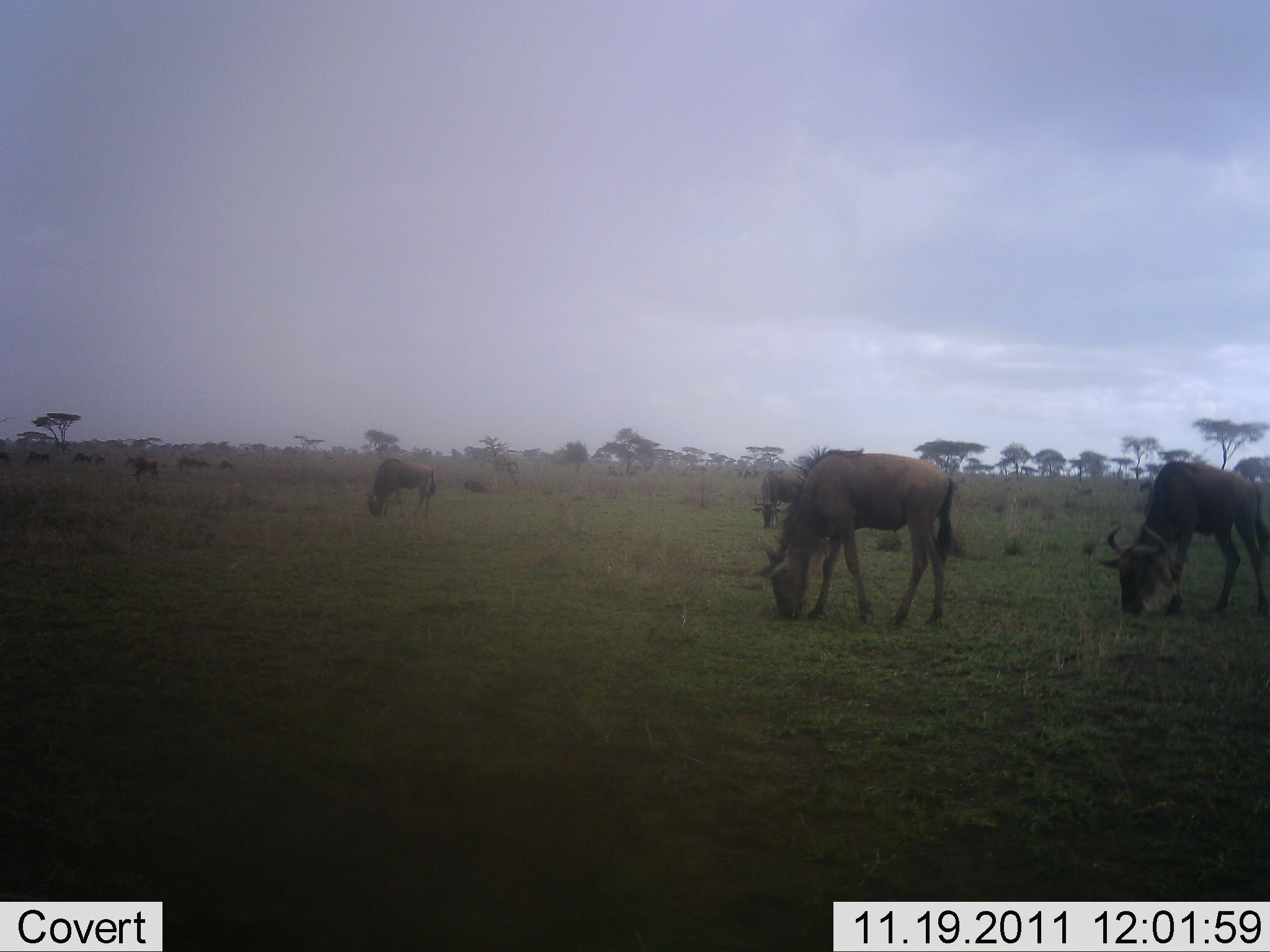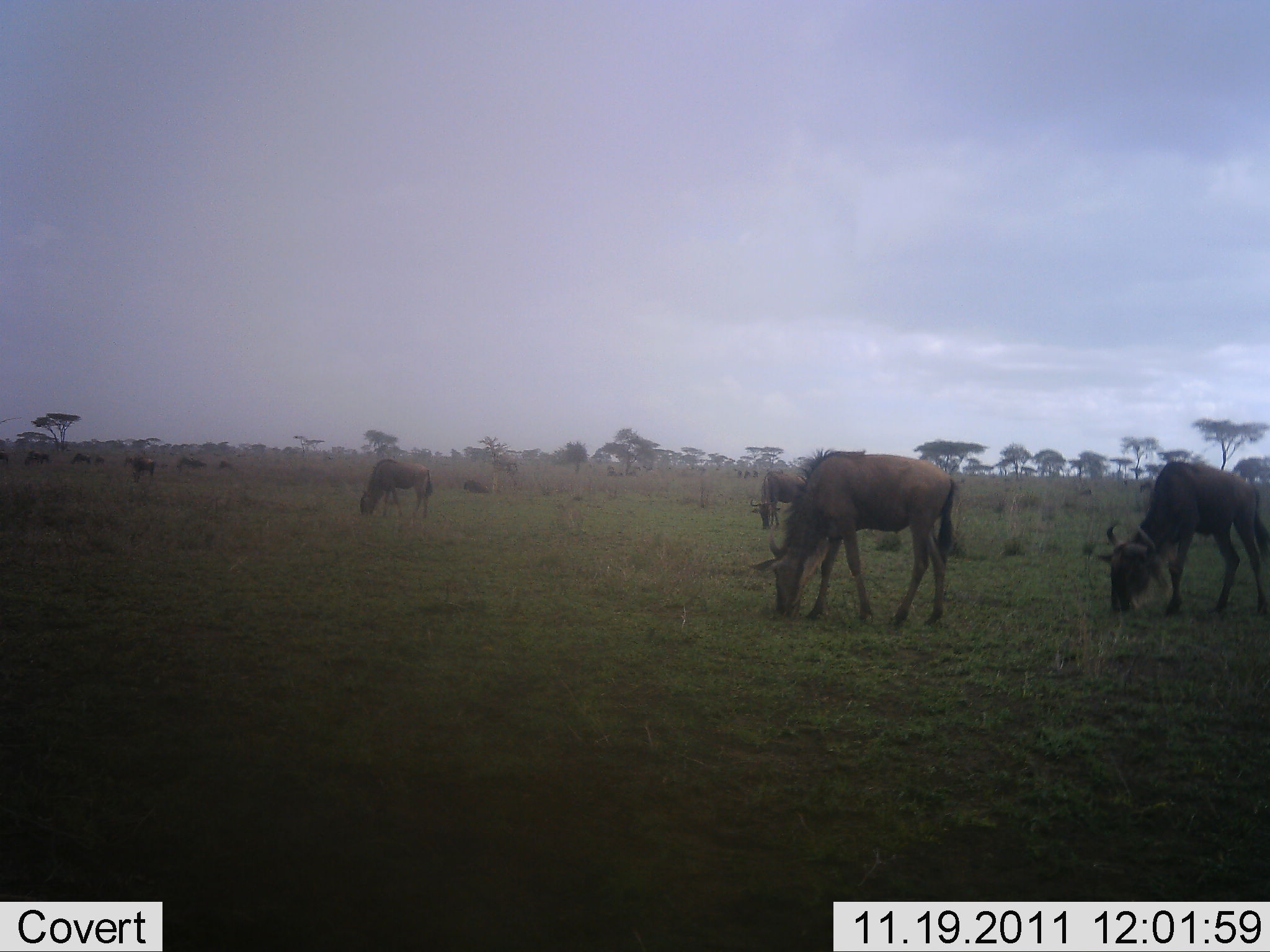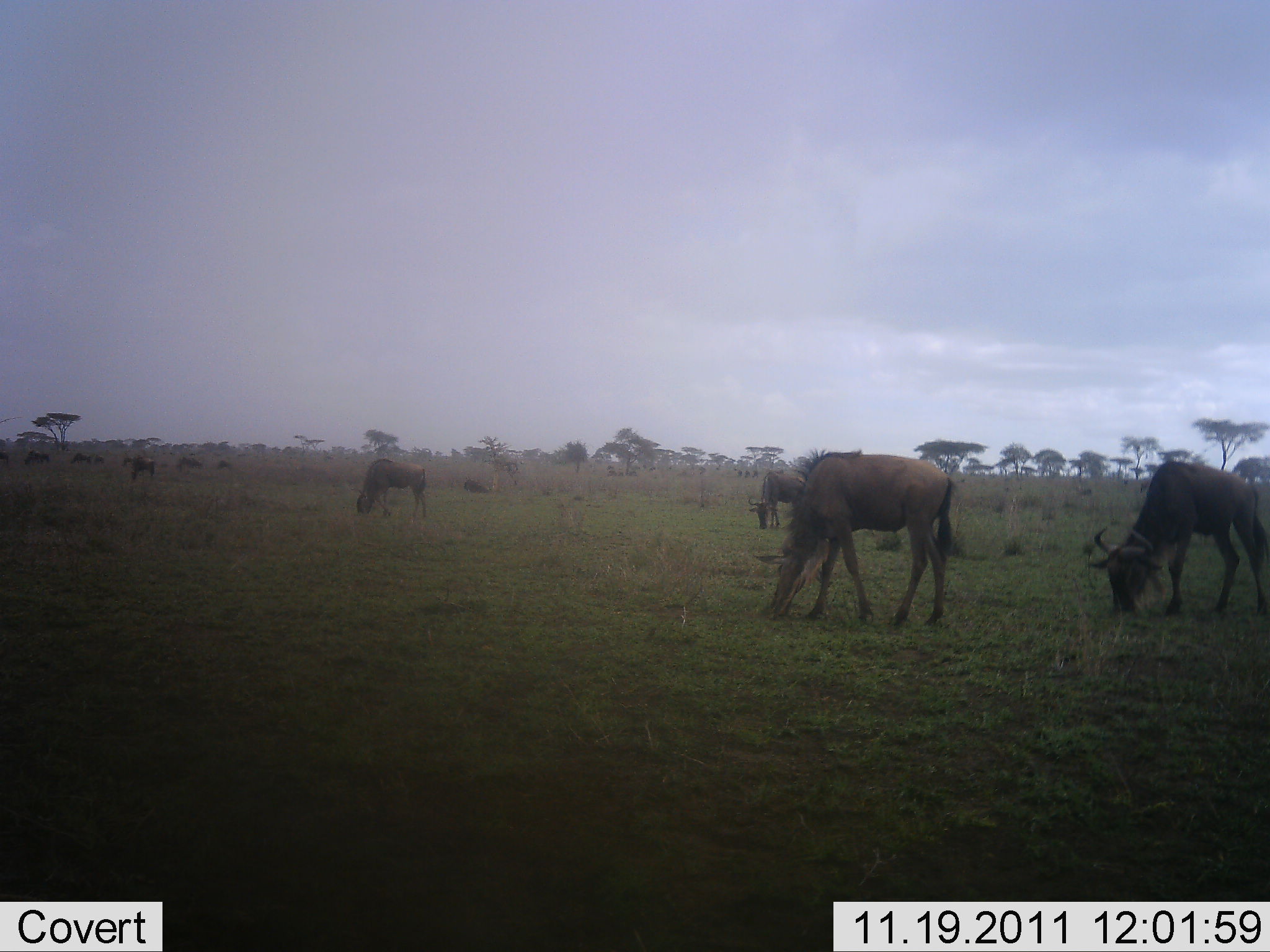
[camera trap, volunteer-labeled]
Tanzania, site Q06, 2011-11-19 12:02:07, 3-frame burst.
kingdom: Animalia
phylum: Chordata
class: Mammalia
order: Artiodactyla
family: Bovidae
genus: Connochaetes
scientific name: Connochaetes taurinus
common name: blue wildebeest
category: wildebeest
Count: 10.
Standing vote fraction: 25%.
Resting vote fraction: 0%.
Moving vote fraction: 0%.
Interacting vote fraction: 0%.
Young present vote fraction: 0%.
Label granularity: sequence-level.